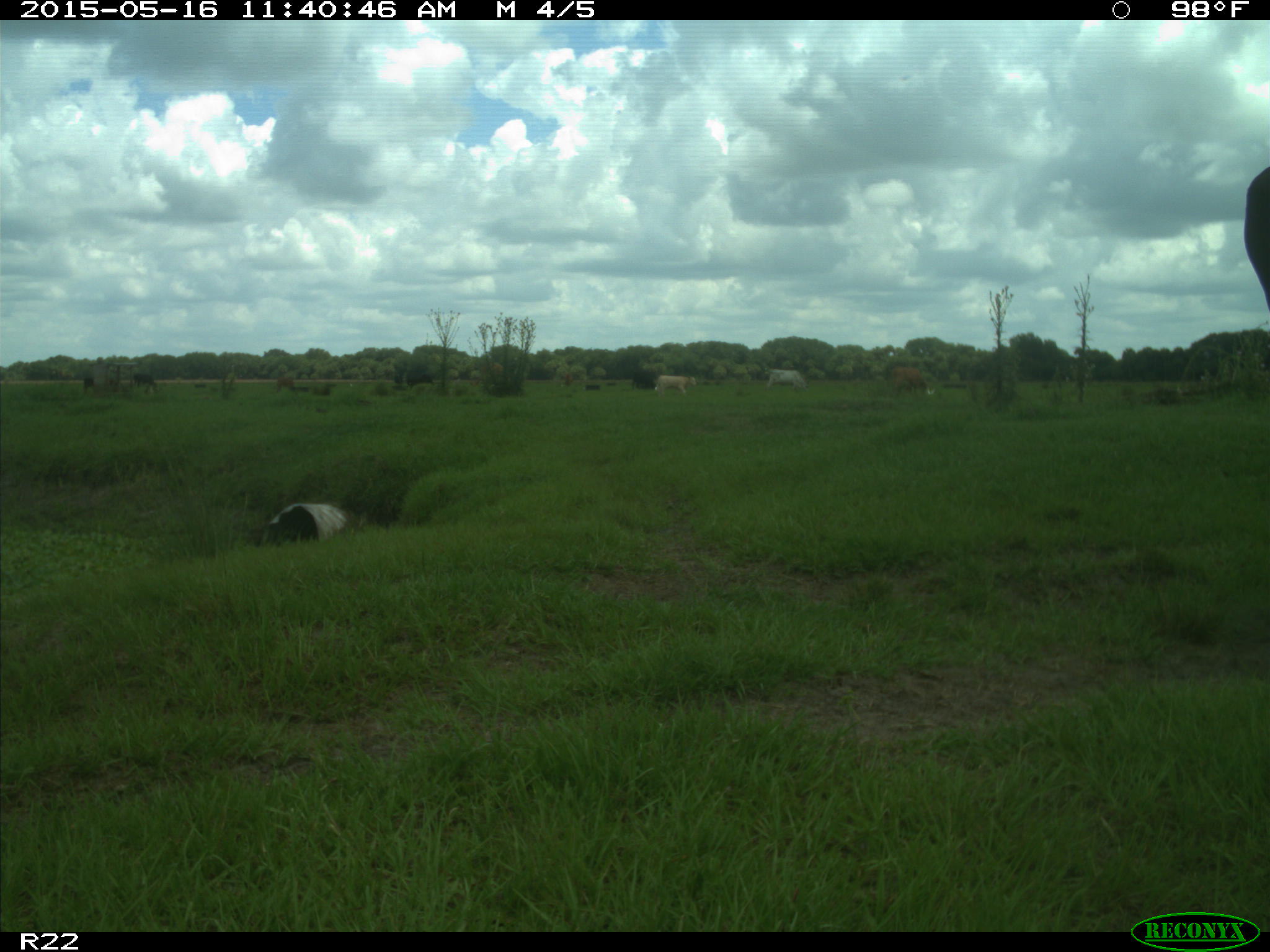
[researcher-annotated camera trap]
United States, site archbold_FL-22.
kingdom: Animalia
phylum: Chordata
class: Mammalia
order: Artiodactyla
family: Bovidae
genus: Bos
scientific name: Bos taurus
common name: domestic cow